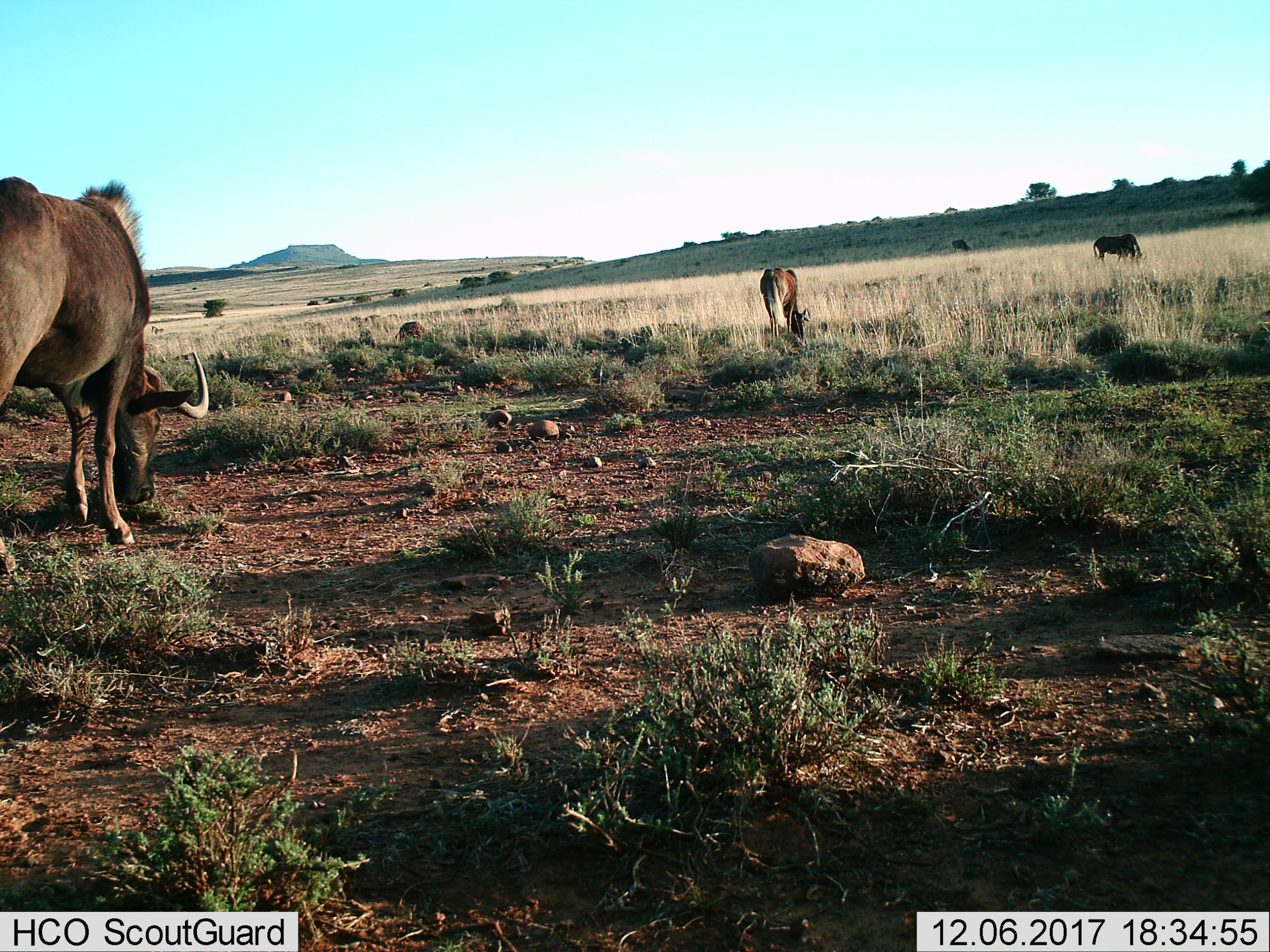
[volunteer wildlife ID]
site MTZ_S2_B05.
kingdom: Animalia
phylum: Chordata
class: Mammalia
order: Artiodactyla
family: Bovidae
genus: Connochaetes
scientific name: Connochaetes gnou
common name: black wildebeest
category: wildebeestblack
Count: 4.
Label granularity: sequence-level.